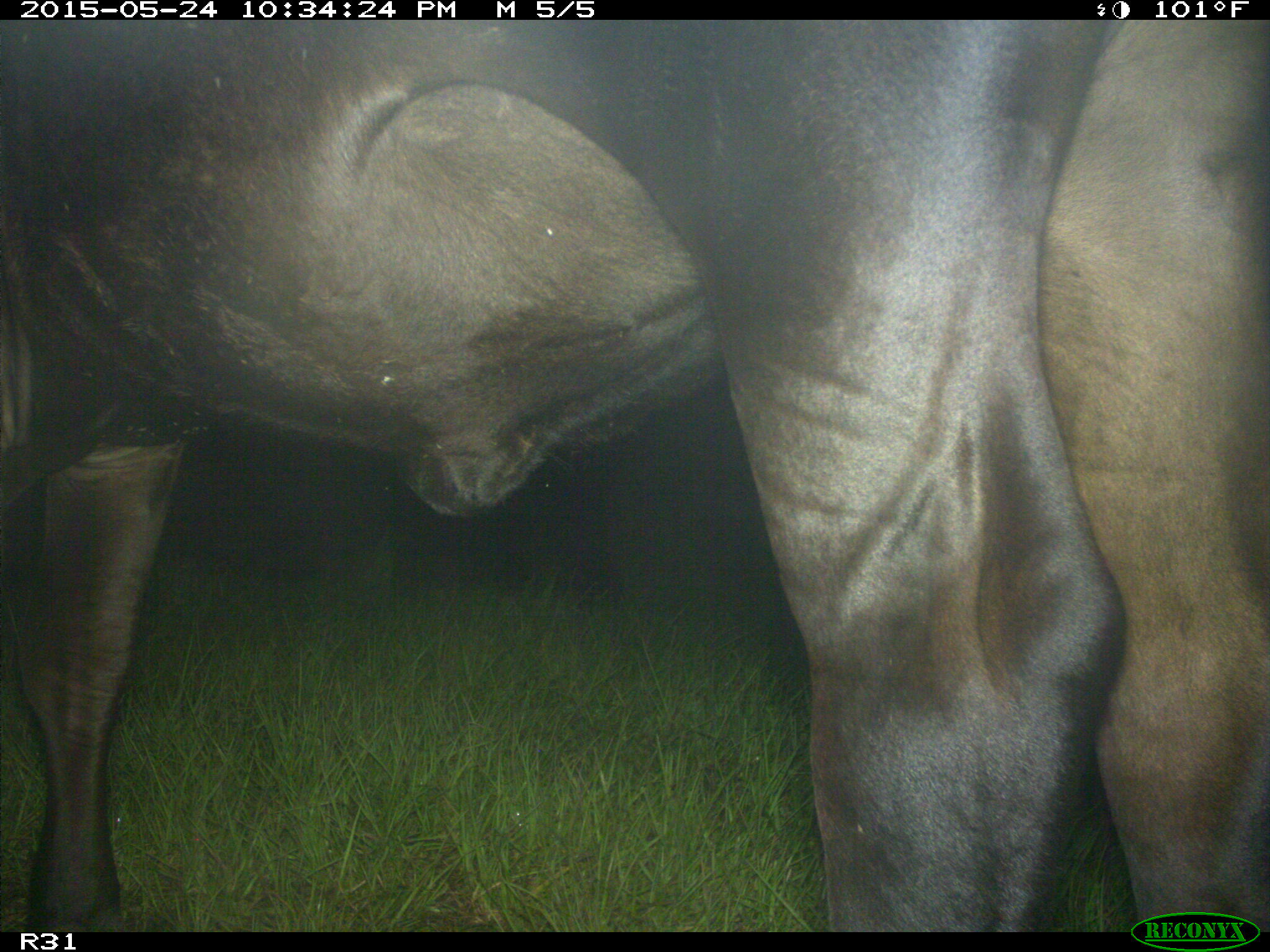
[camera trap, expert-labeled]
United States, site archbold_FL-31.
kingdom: Animalia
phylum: Chordata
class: Mammalia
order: Artiodactyla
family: Bovidae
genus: Bos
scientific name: Bos taurus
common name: domestic cow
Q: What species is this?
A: Bos taurus (domestic cow).